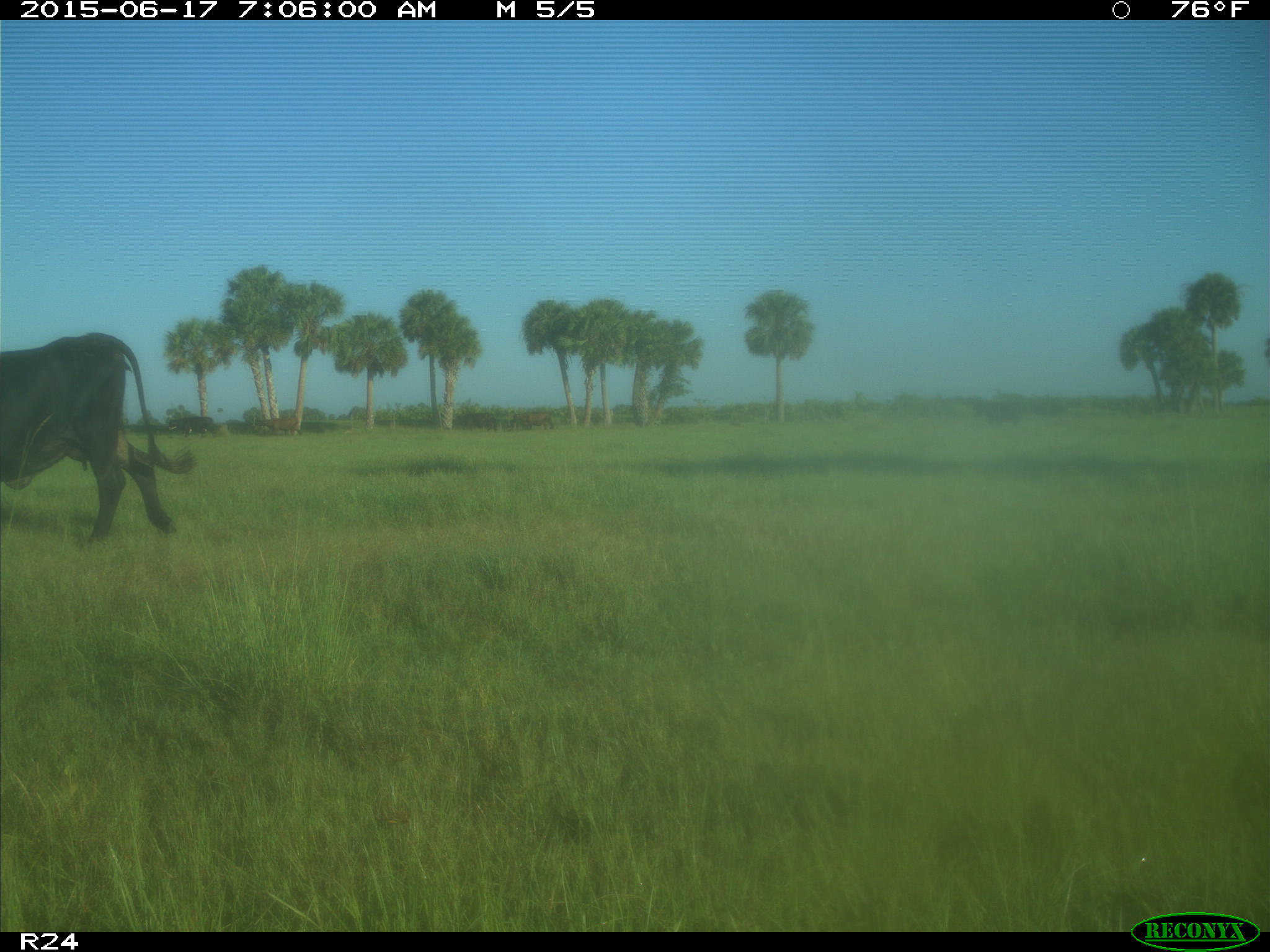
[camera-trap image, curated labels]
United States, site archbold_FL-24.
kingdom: Animalia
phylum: Chordata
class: Mammalia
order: Artiodactyla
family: Bovidae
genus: Bos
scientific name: Bos taurus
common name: domestic cow